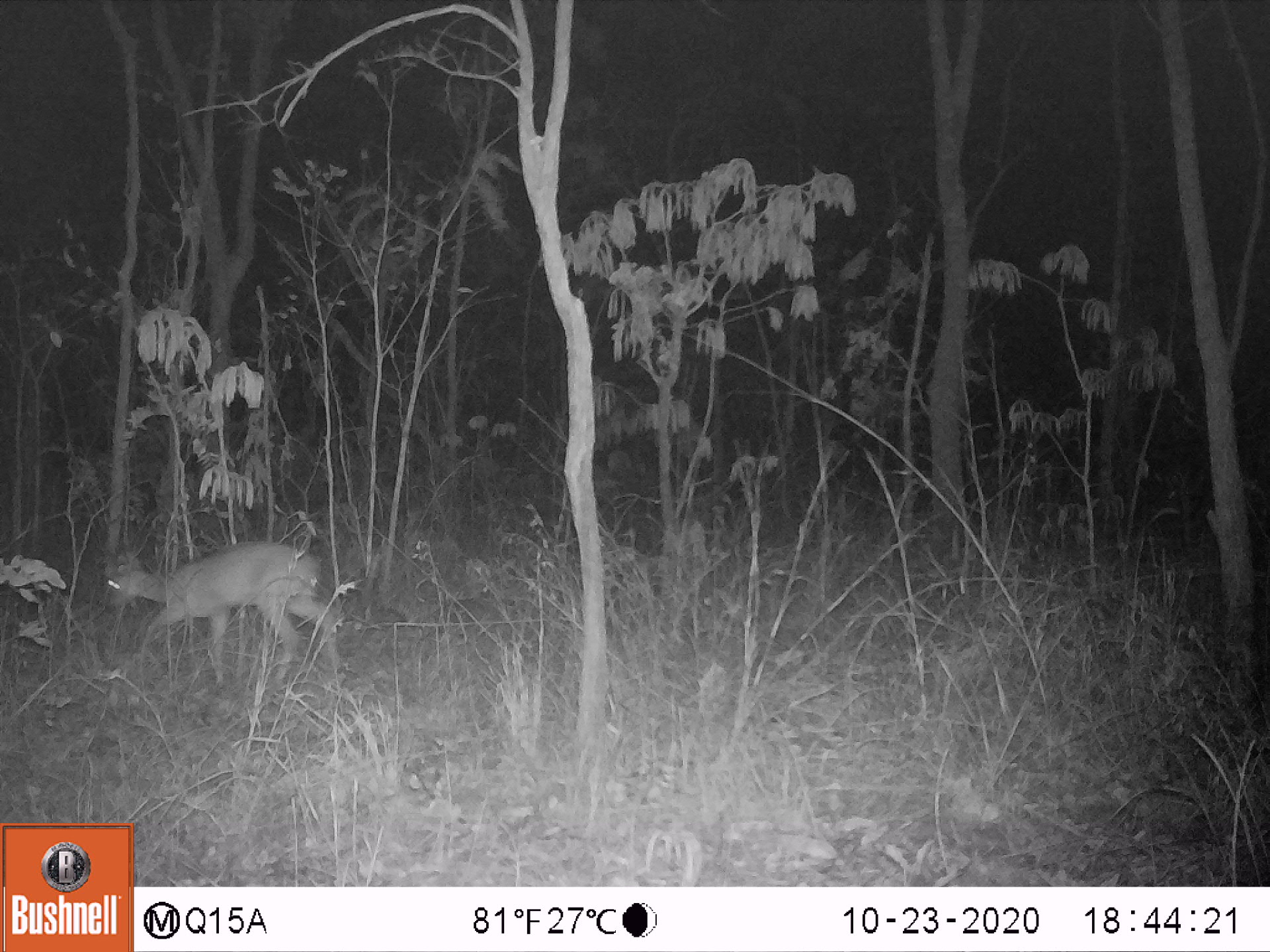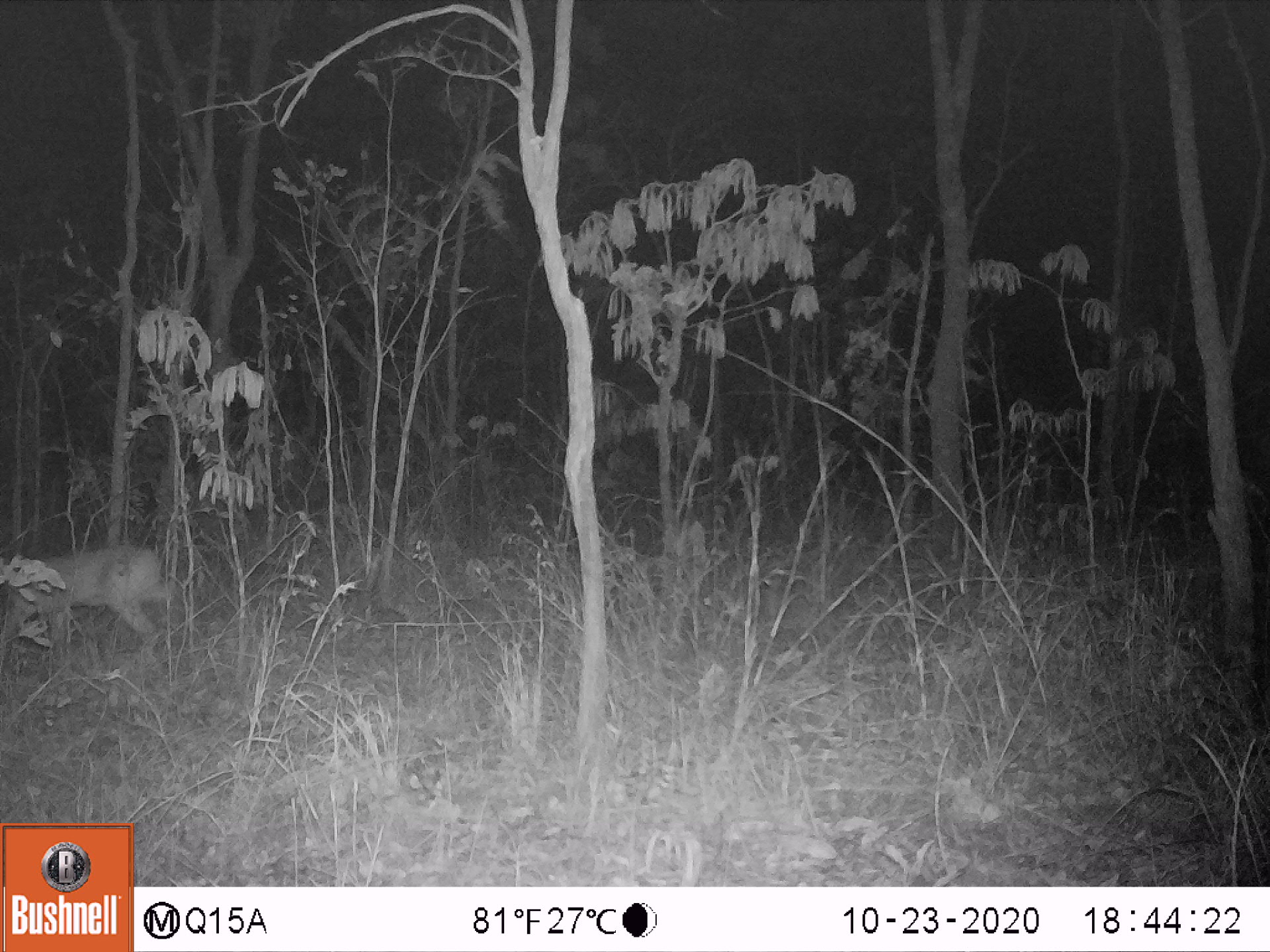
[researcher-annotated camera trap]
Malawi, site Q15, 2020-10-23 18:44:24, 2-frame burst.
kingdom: Animalia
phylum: Chordata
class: Mammalia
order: Artiodactyla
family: Bovidae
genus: Sylvicapra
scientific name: Sylvicapra grimmia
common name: common duiker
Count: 1.